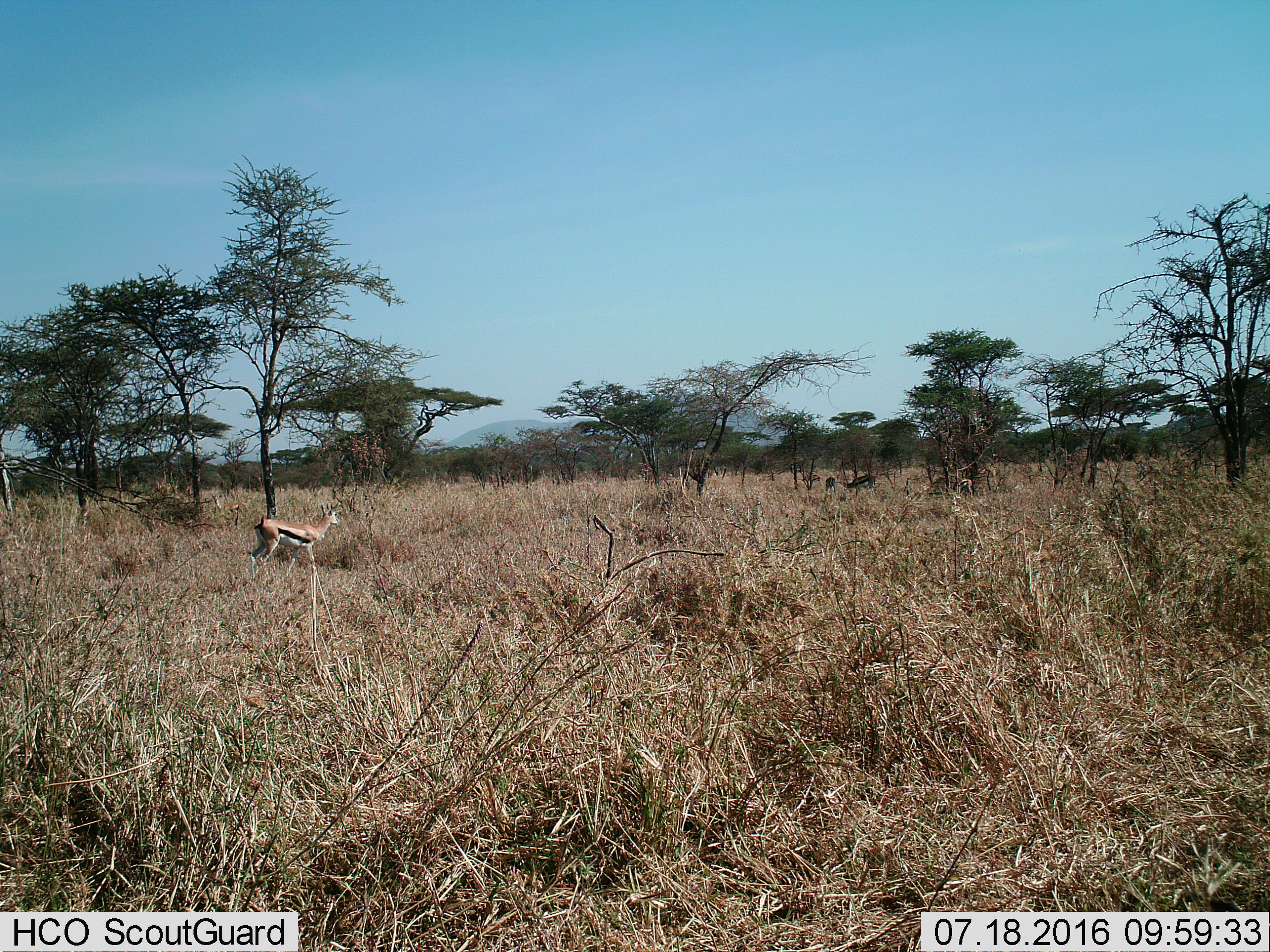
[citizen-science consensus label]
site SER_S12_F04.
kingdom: Animalia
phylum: Chordata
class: Mammalia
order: Artiodactyla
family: Bovidae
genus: Eudorcas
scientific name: Eudorcas thomsonii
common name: thomson's gazelle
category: gazellethomsons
Gazellethomsons (thomson's gazelle) (Eudorcas thomsonii), count 3. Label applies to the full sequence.